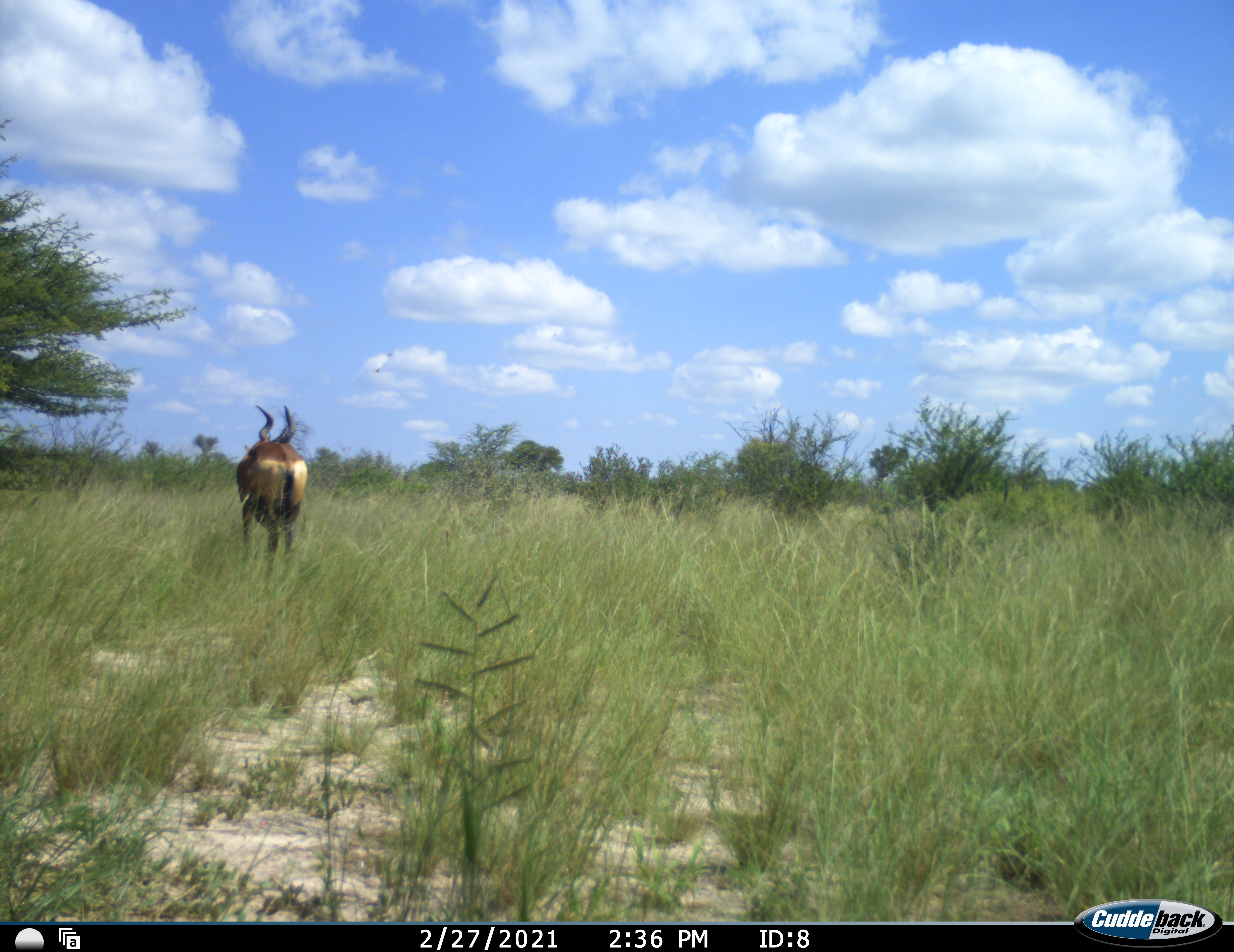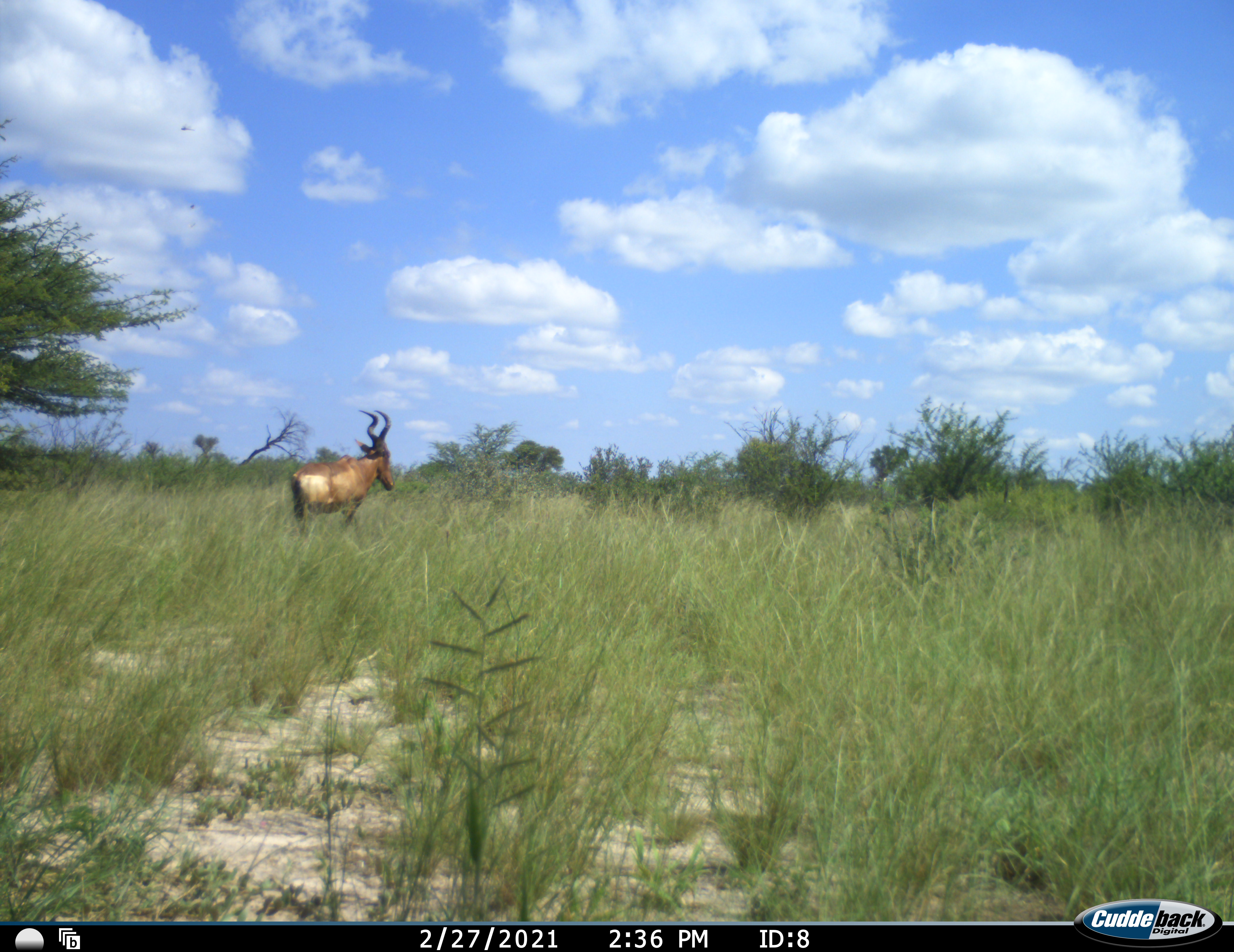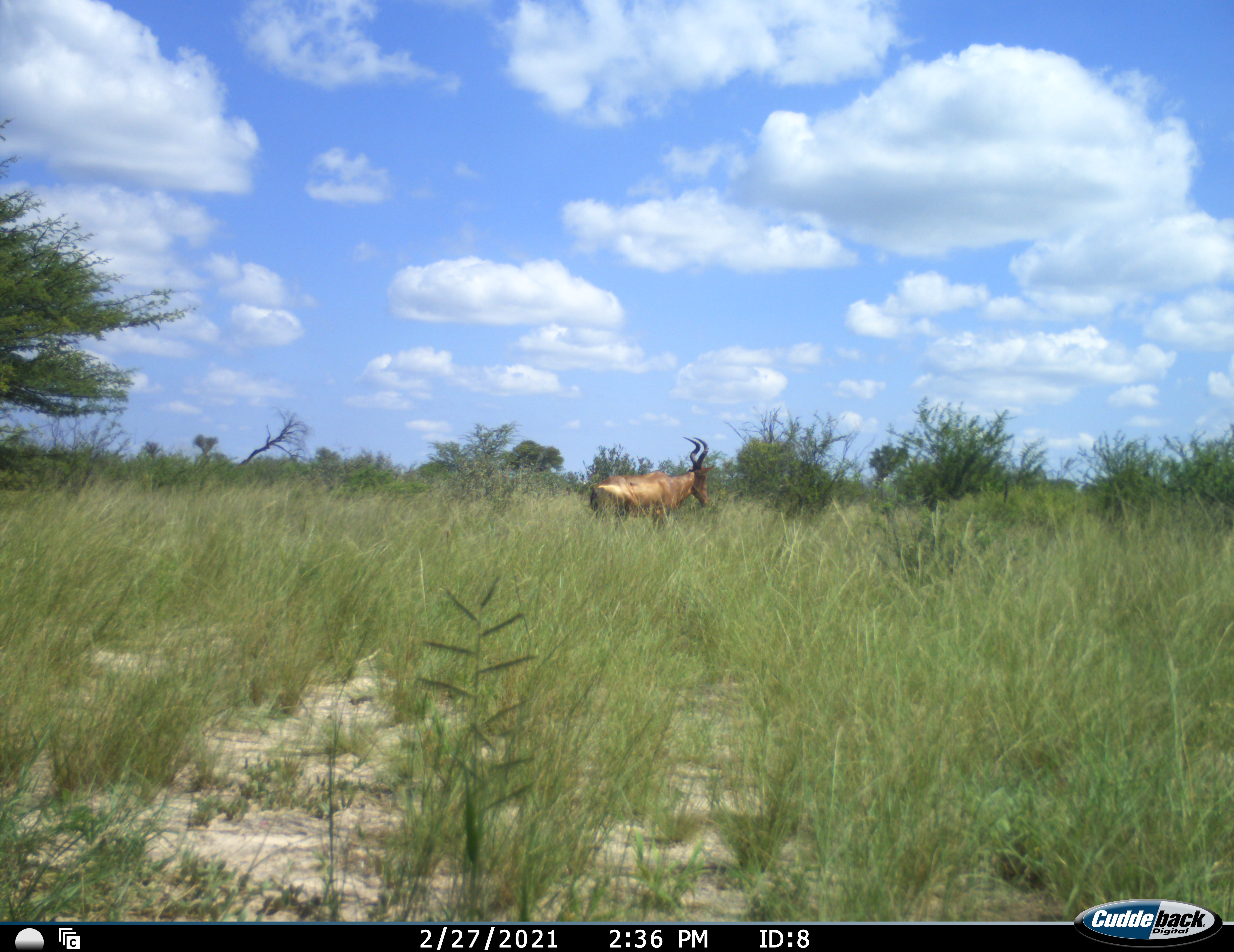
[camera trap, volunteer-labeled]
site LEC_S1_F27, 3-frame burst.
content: unidentified animal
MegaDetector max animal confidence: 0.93